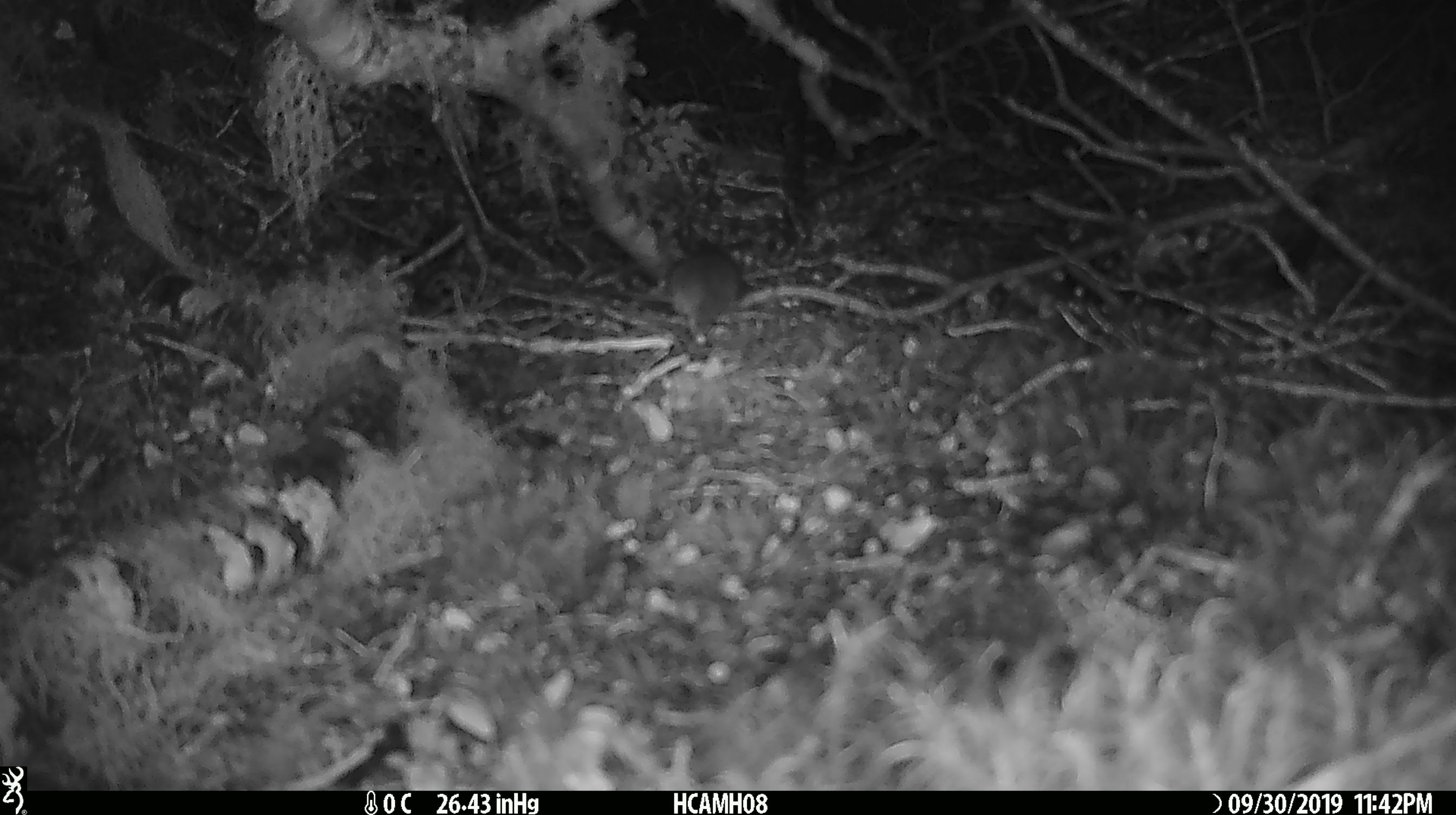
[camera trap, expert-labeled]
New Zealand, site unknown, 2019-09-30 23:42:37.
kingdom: Animalia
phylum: Chordata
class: Mammalia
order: Rodentia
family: Muridae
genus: Mus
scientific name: Mus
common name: mouse